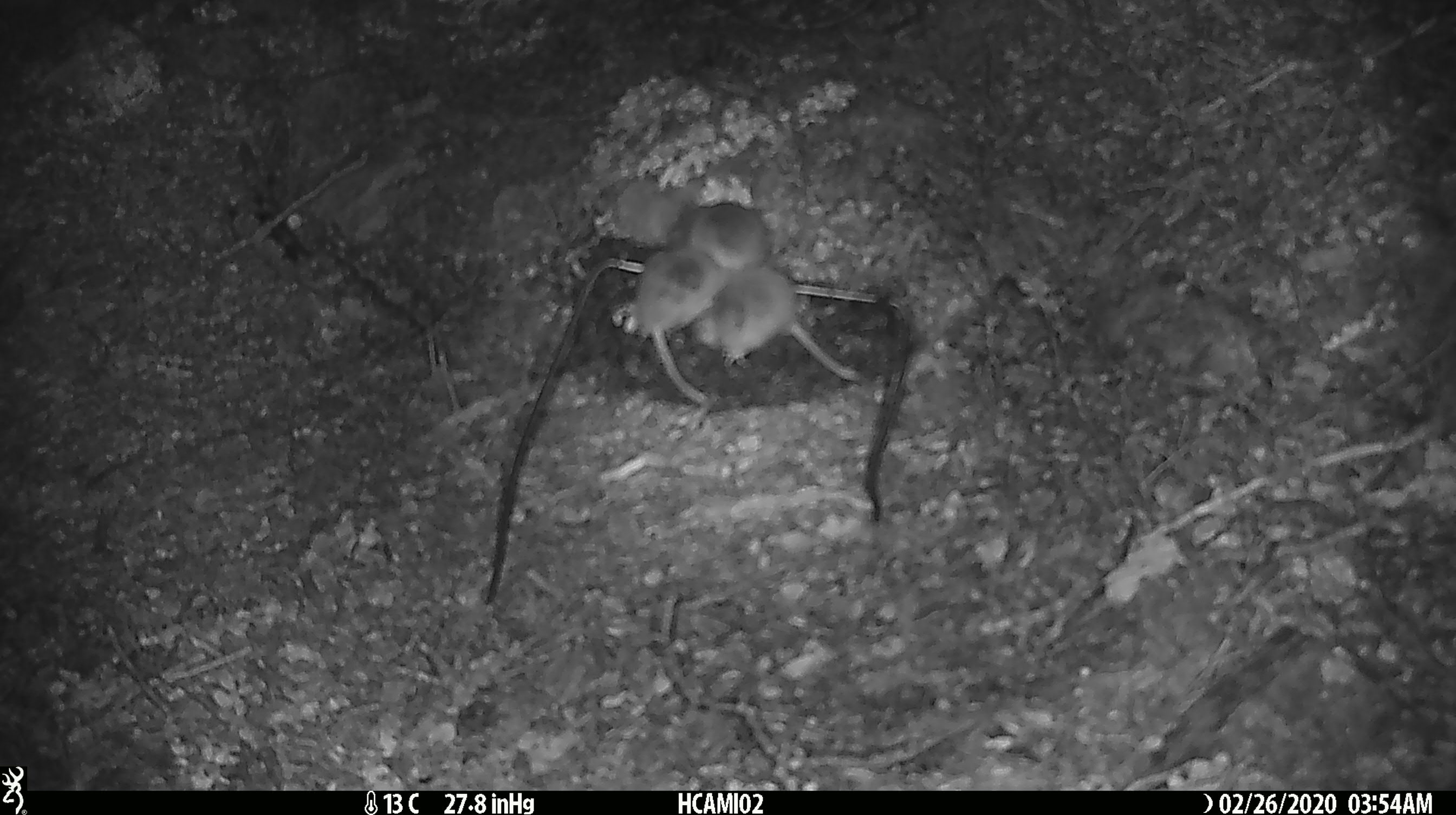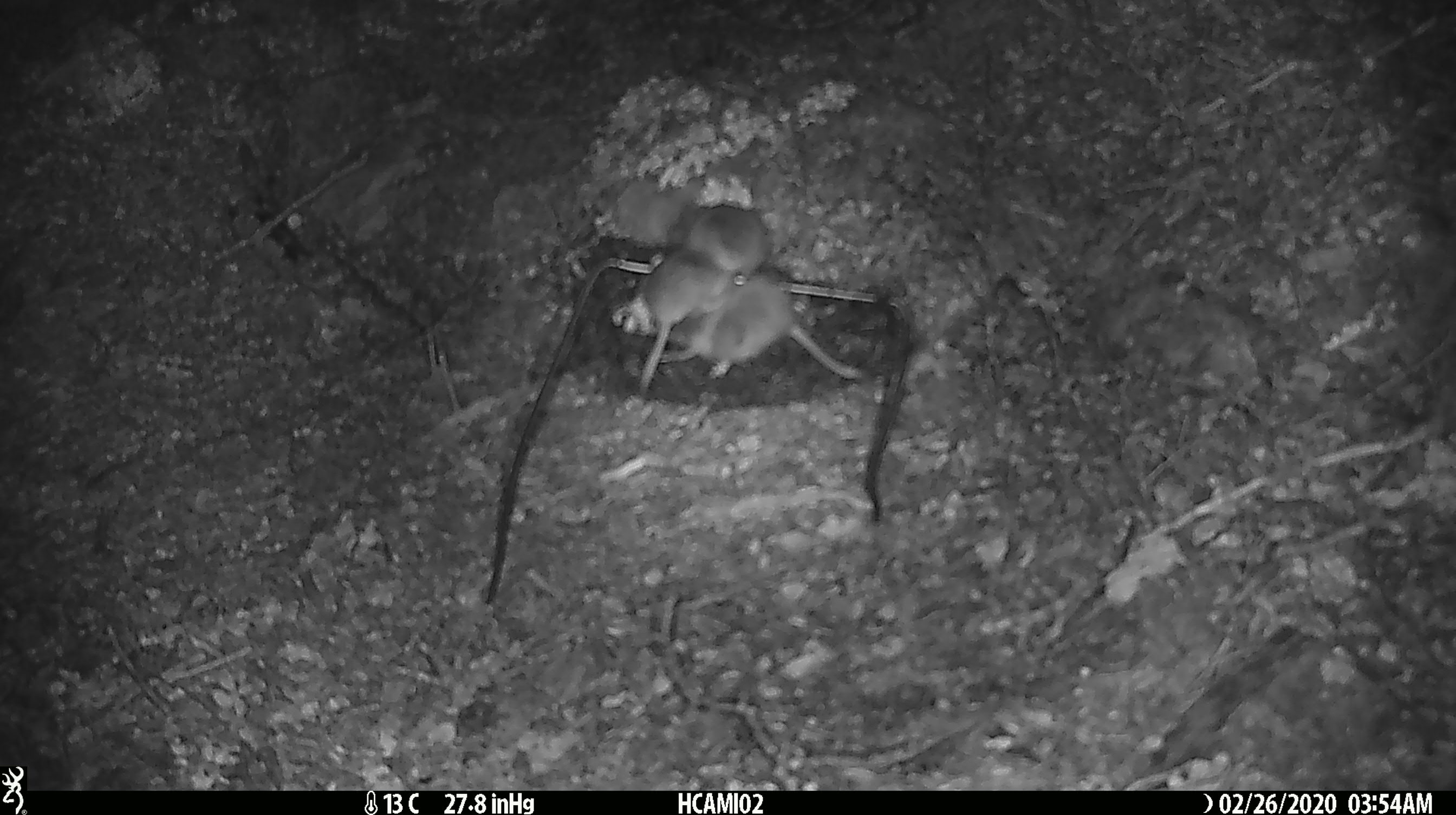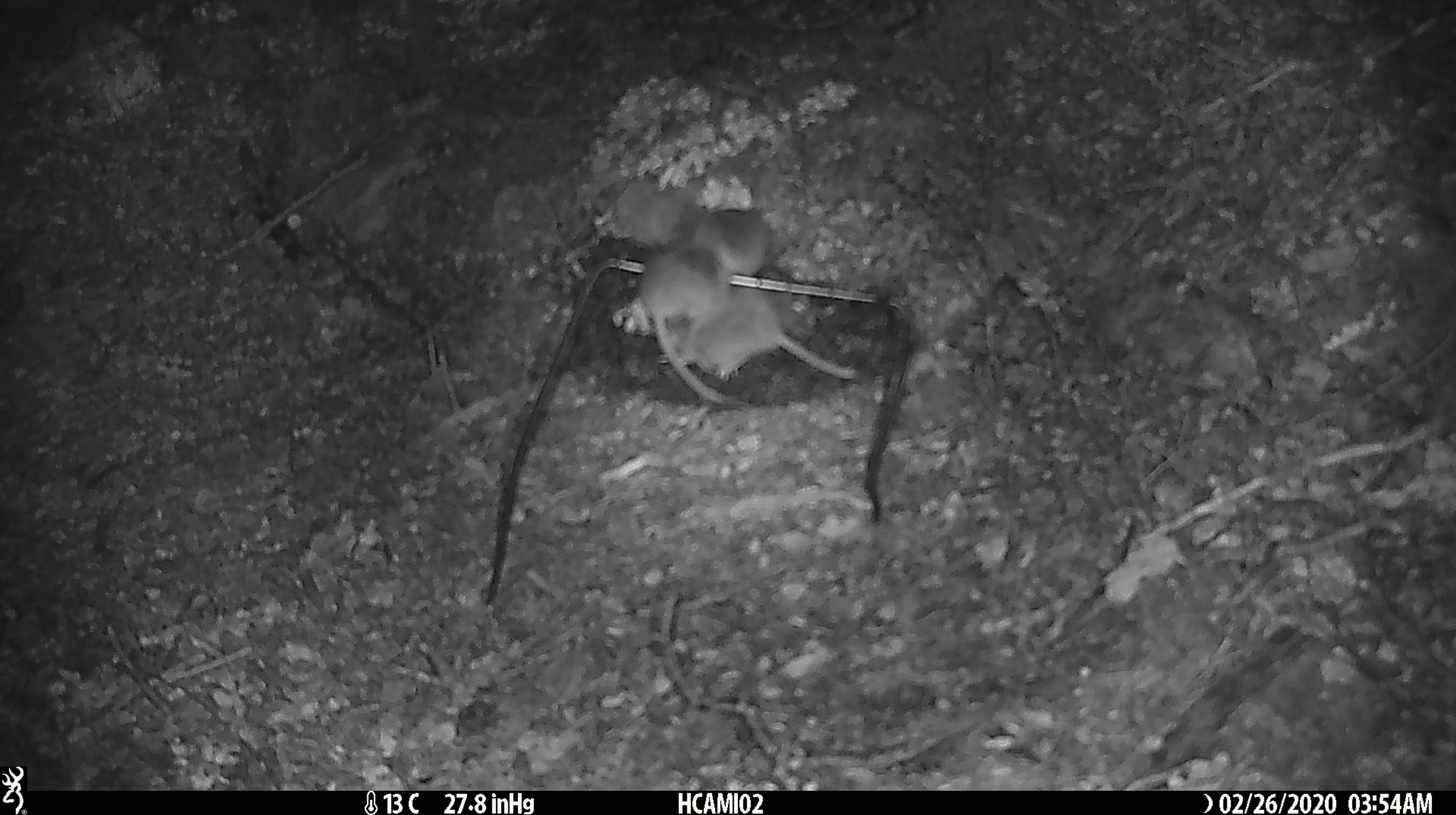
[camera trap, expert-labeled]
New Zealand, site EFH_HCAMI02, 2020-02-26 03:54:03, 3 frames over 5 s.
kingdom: Animalia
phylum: Chordata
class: Mammalia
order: Rodentia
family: Muridae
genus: Mus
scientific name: Mus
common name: mouse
Mouse (Mus).